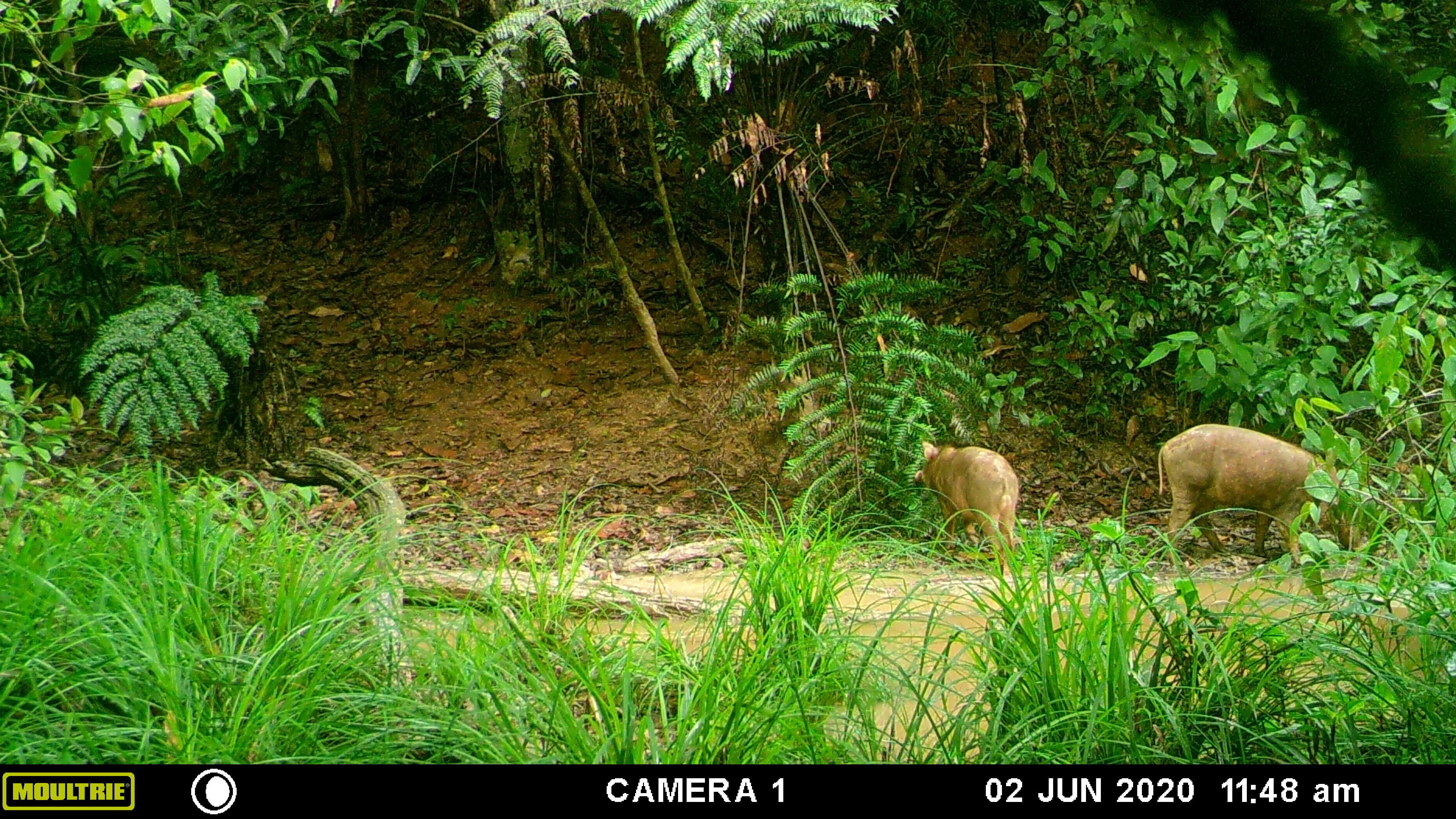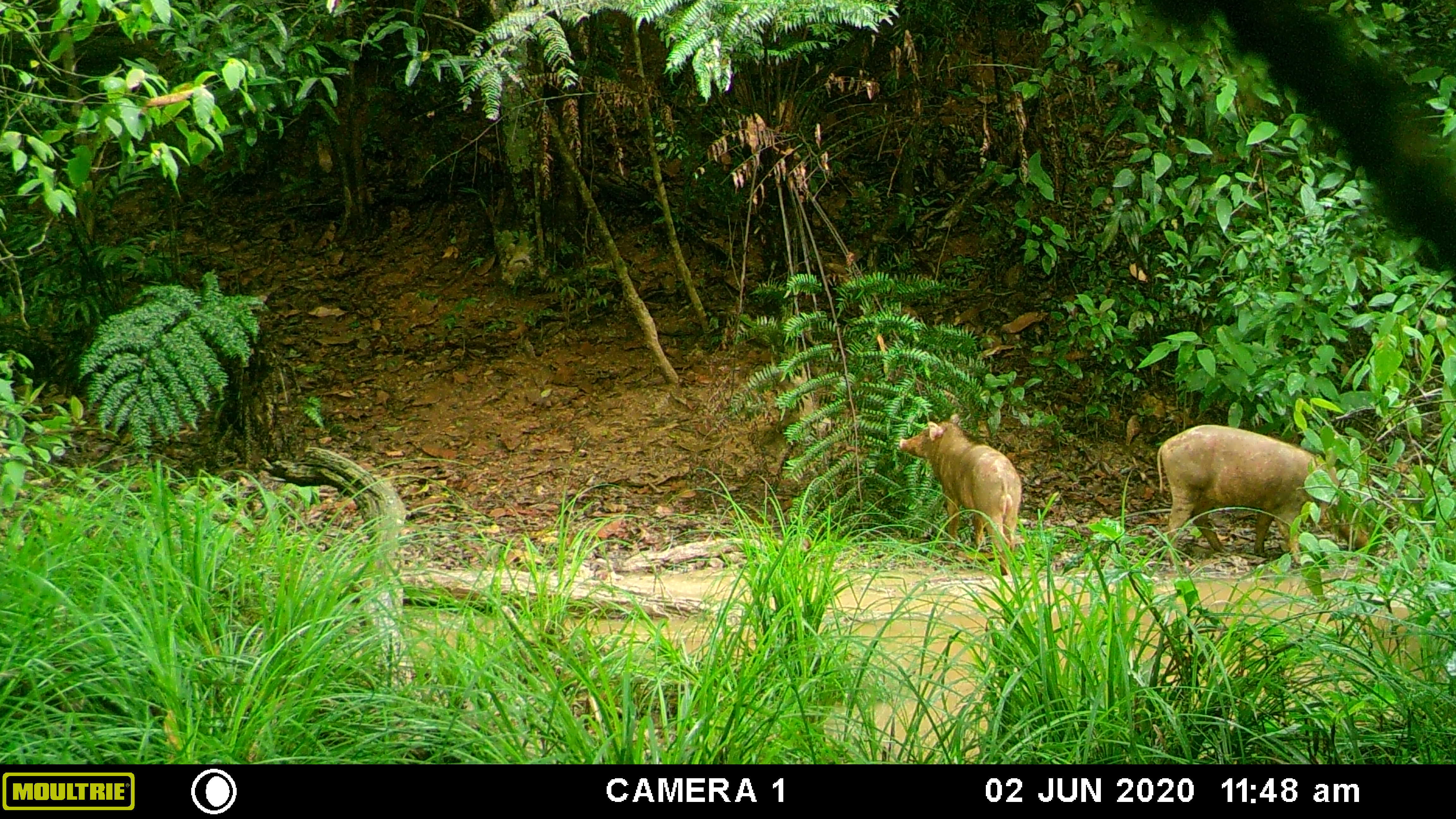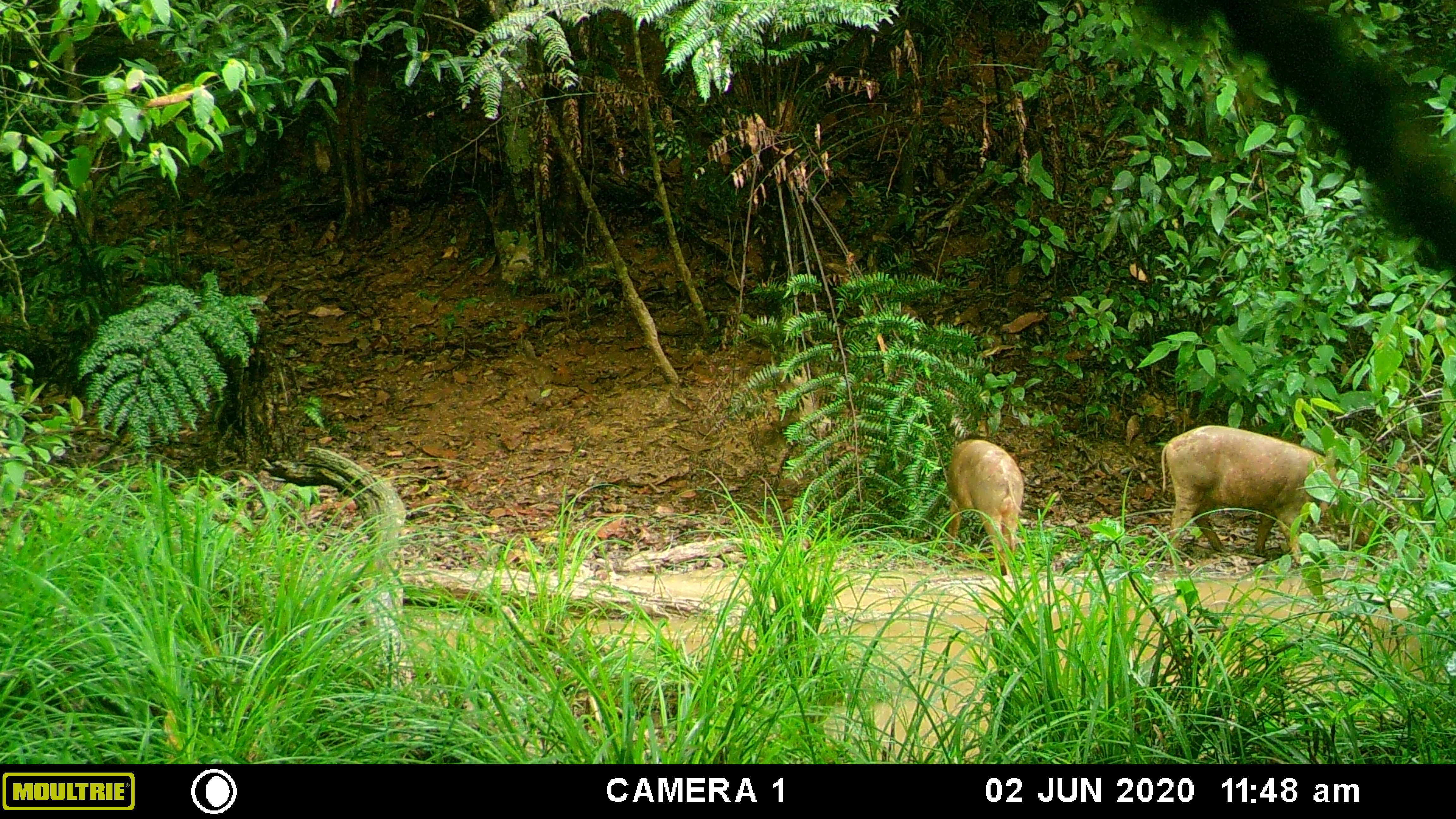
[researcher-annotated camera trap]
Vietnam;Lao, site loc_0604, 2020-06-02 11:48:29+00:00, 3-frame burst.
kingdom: Animalia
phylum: Chordata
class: Mammalia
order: Artiodactyla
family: Suidae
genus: Sus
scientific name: Sus scrofa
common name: eurasian wild pig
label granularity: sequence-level